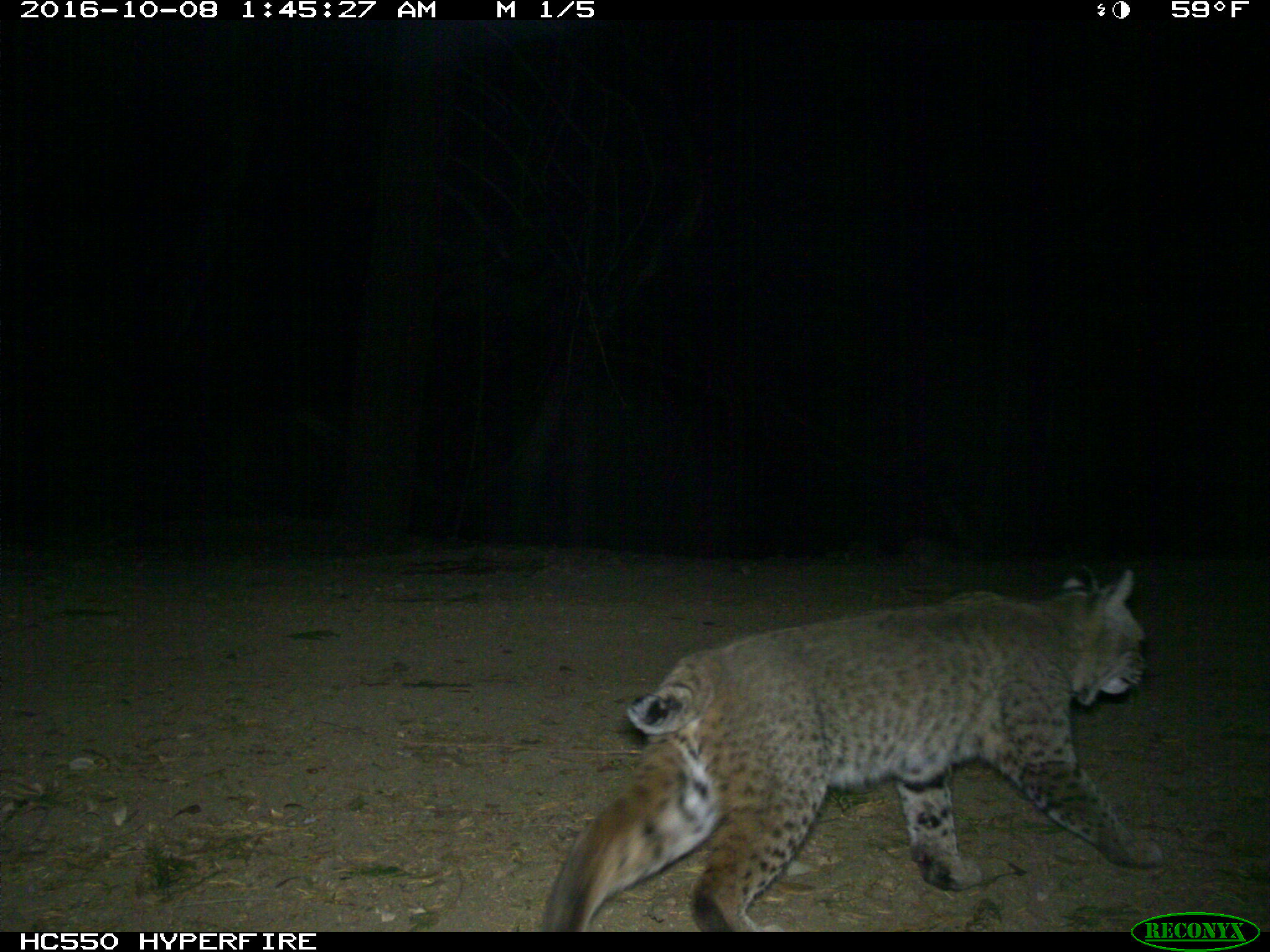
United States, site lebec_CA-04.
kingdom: Animalia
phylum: Chordata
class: Mammalia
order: Carnivora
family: Felidae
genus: Lynx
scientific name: Lynx rufus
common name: bobcat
Lynx rufus (bobcat).